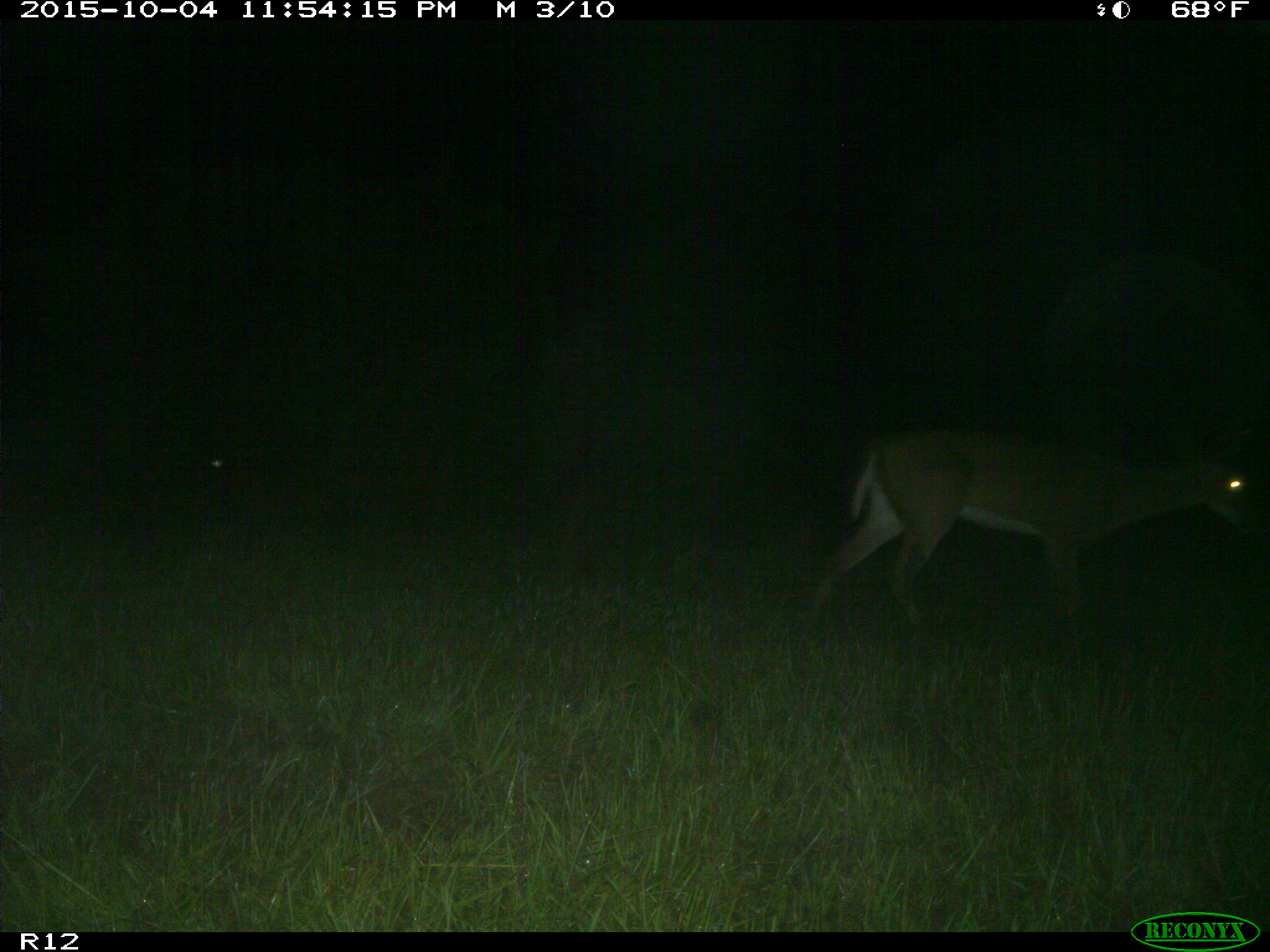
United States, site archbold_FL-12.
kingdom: Animalia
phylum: Chordata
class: Mammalia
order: Artiodactyla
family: Cervidae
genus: Odocoileus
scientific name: Odocoileus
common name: deer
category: unidentified deer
Unidentified deer (deer) (Odocoileus).